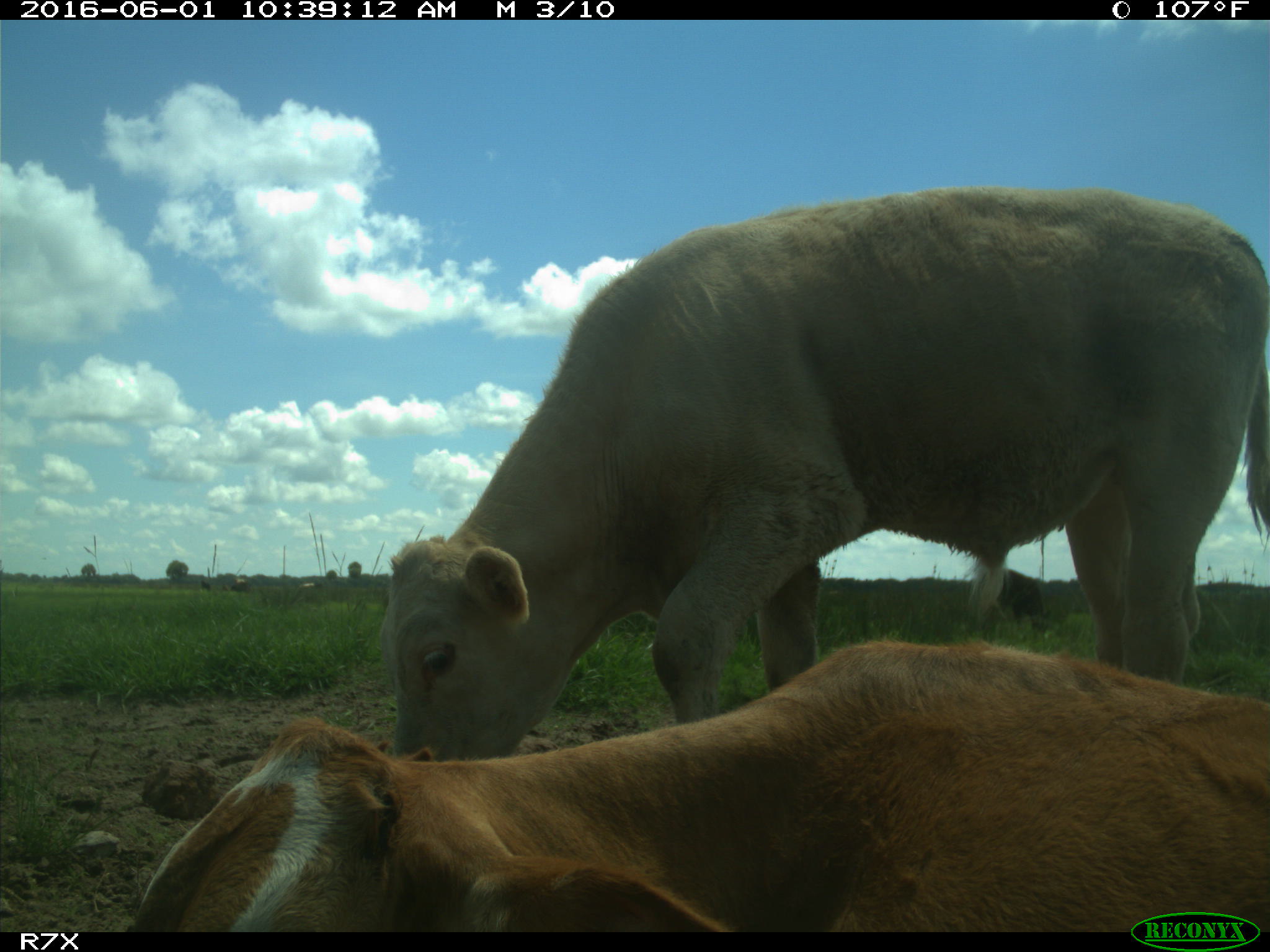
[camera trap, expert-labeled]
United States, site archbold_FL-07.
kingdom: Animalia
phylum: Chordata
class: Mammalia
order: Artiodactyla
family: Bovidae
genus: Bos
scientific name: Bos taurus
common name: domestic cow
Bos taurus (domestic cow).